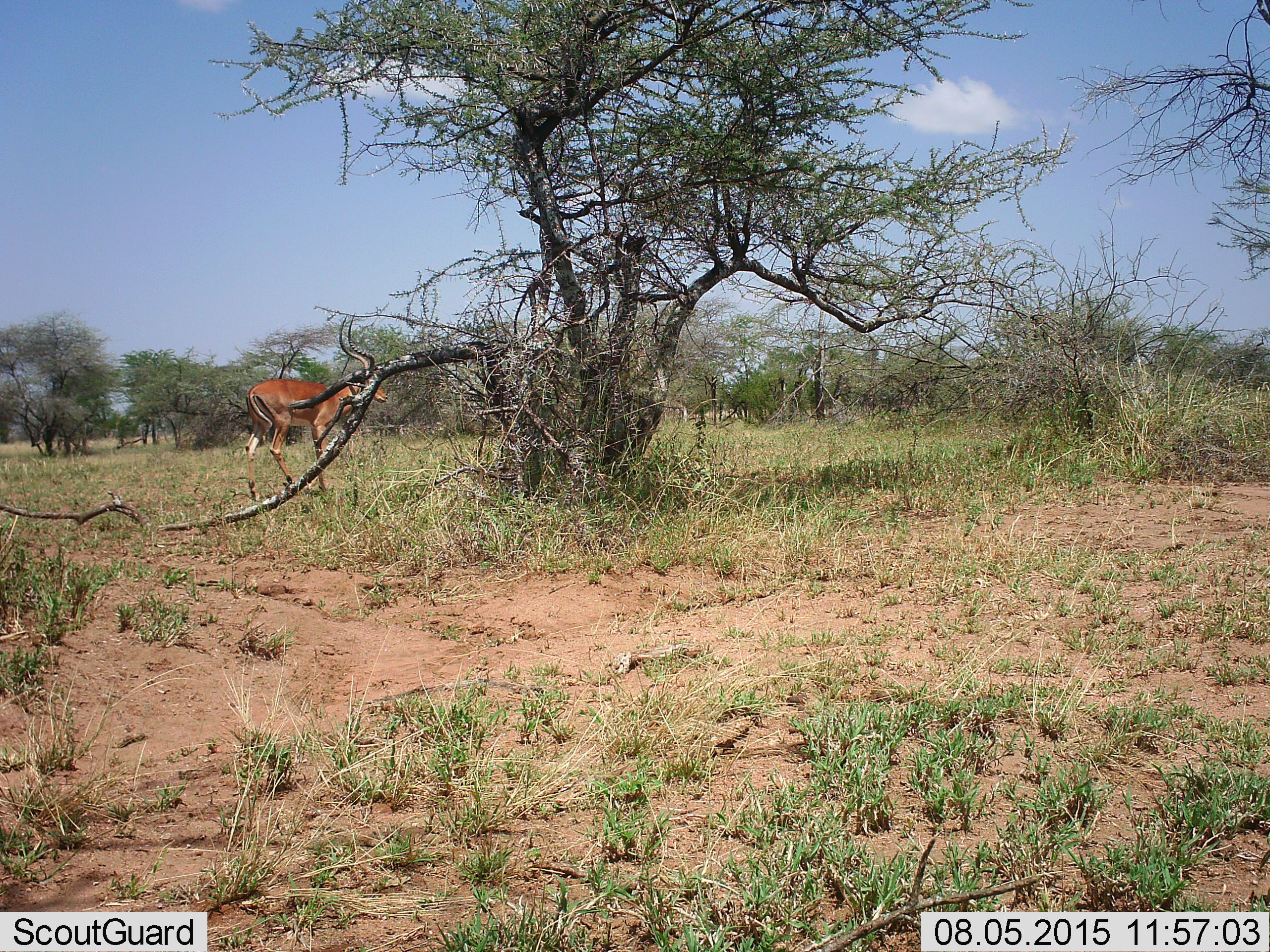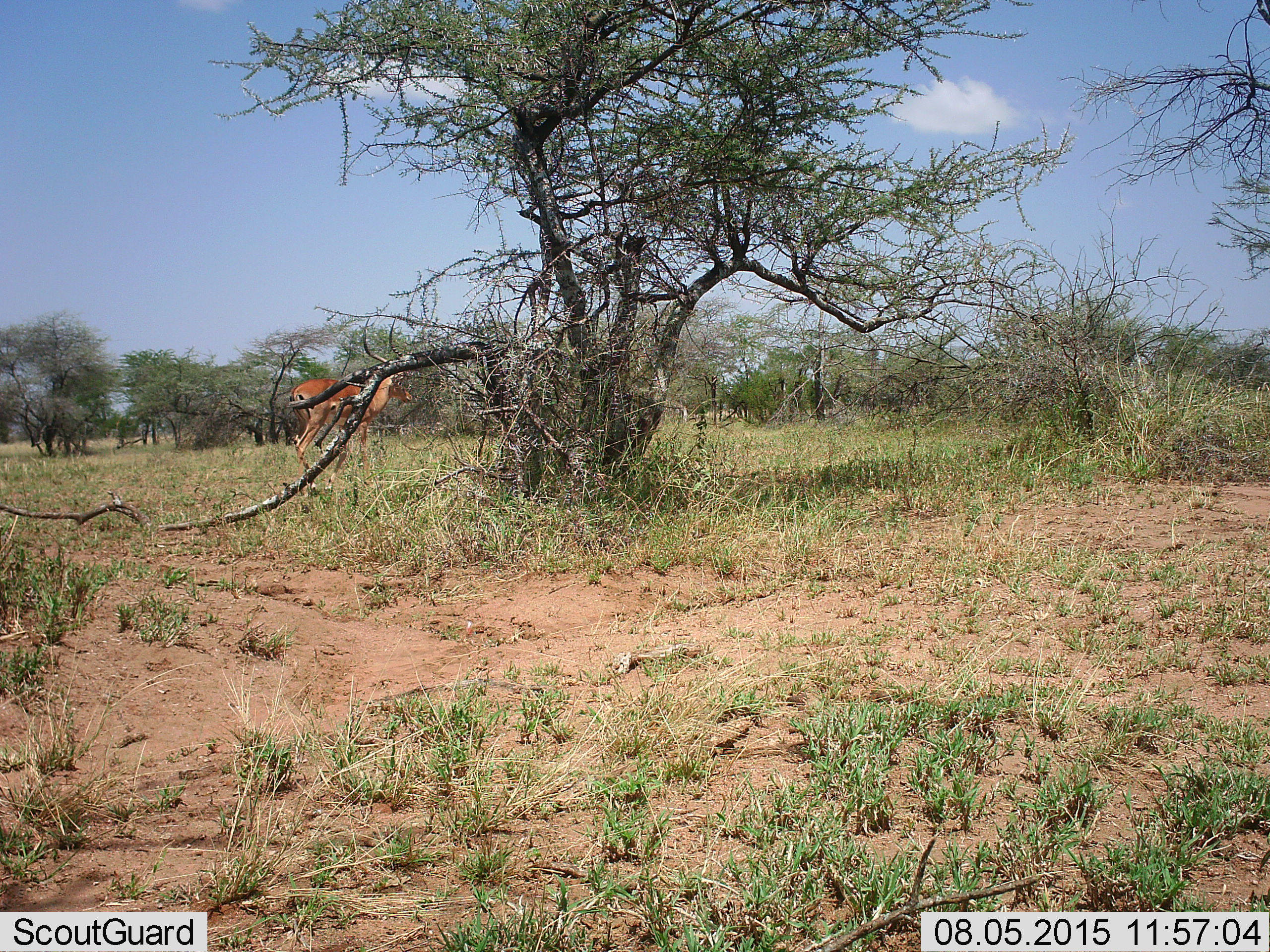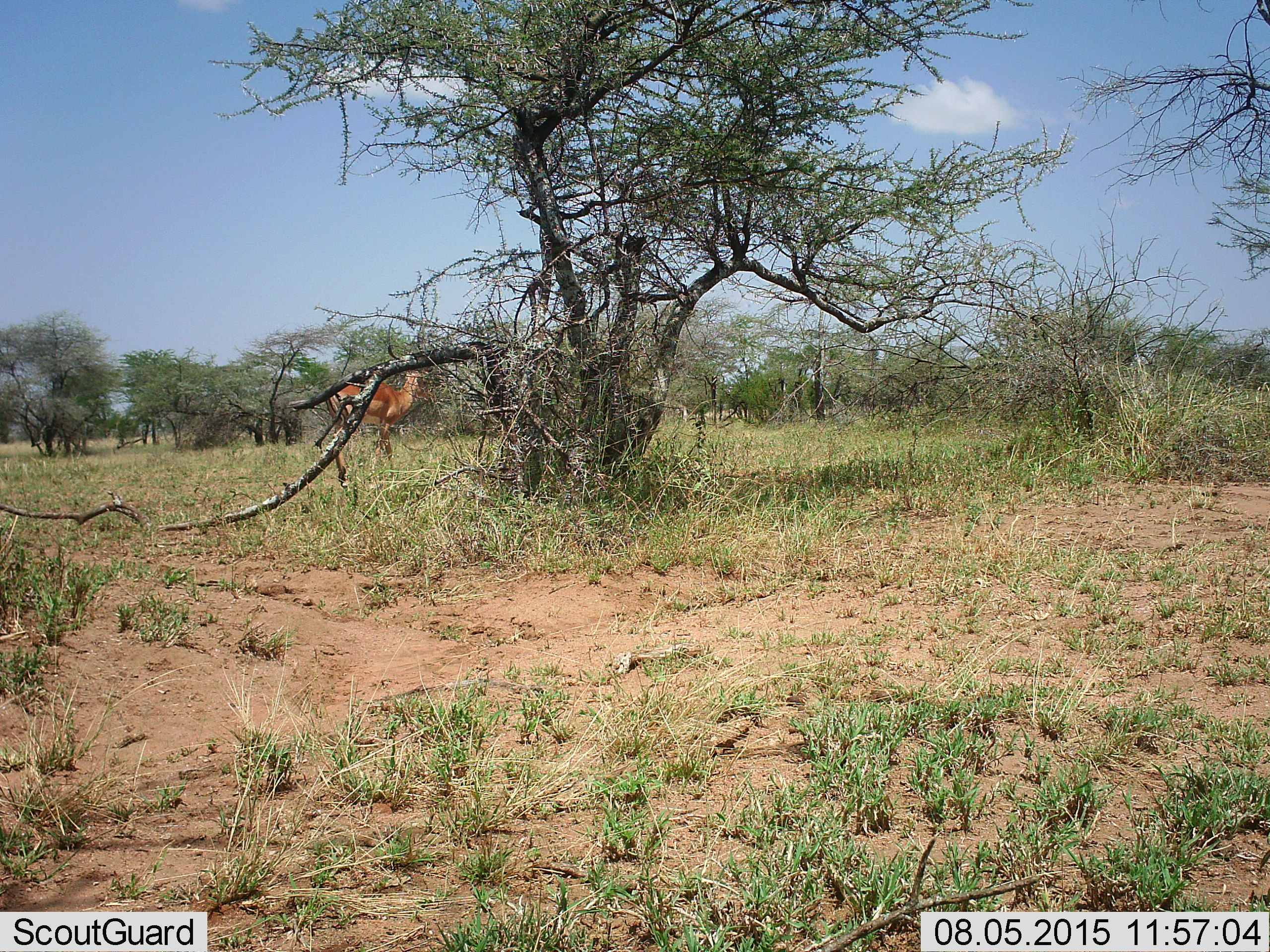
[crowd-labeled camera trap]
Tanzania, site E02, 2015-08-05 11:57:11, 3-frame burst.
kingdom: Animalia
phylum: Chordata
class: Mammalia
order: Artiodactyla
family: Bovidae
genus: Aepyceros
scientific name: Aepyceros melampus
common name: impala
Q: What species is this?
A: Impala (Aepyceros melampus).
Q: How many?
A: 1.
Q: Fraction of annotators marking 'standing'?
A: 36%.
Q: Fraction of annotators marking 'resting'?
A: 0%.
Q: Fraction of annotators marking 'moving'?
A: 71%.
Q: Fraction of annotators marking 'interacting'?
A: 0%.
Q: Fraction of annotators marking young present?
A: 0%.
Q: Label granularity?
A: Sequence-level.